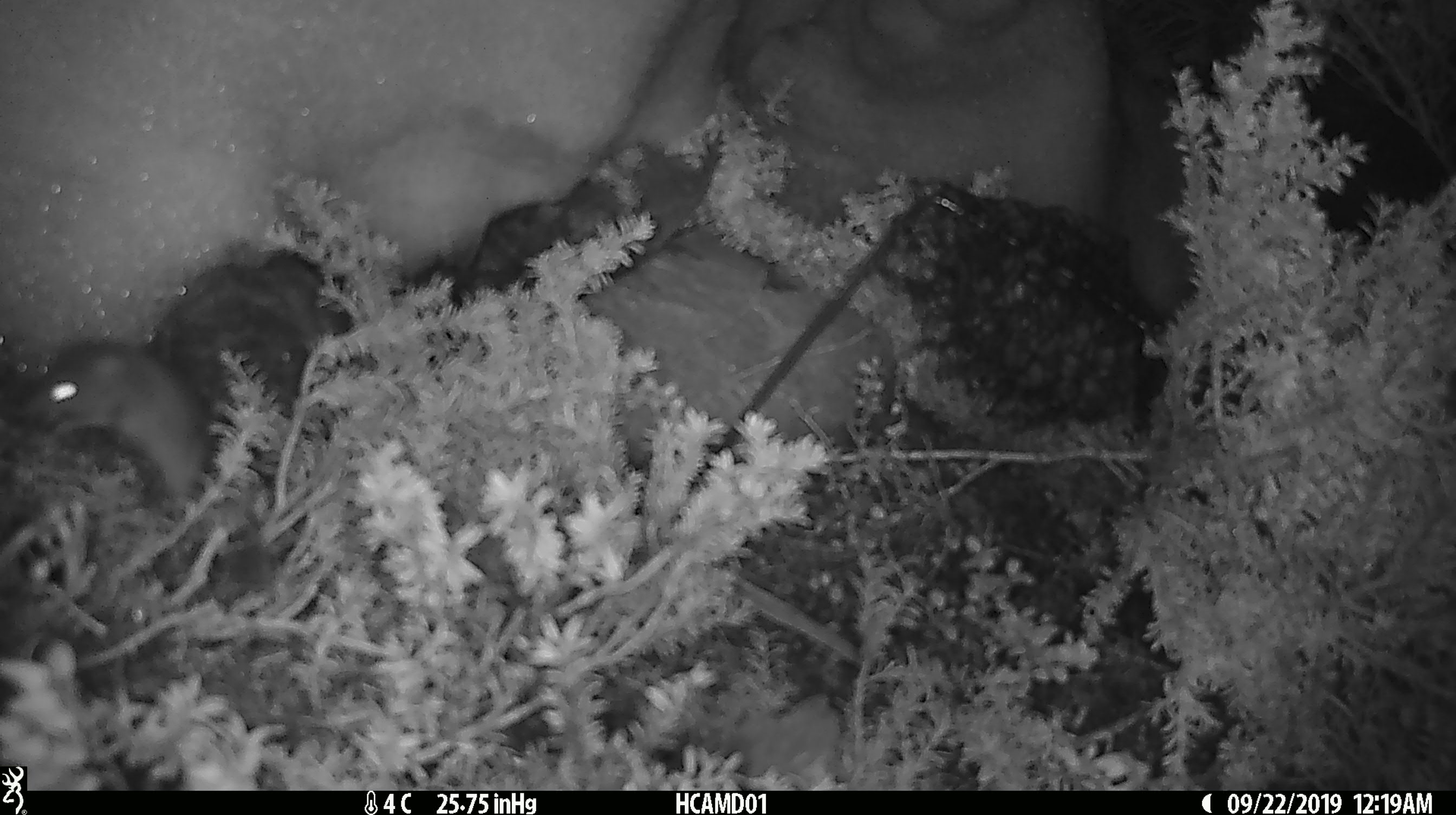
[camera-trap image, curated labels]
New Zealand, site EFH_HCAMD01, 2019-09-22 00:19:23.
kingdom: Animalia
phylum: Chordata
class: Mammalia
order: Rodentia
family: Muridae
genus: Mus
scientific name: Mus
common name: mouse